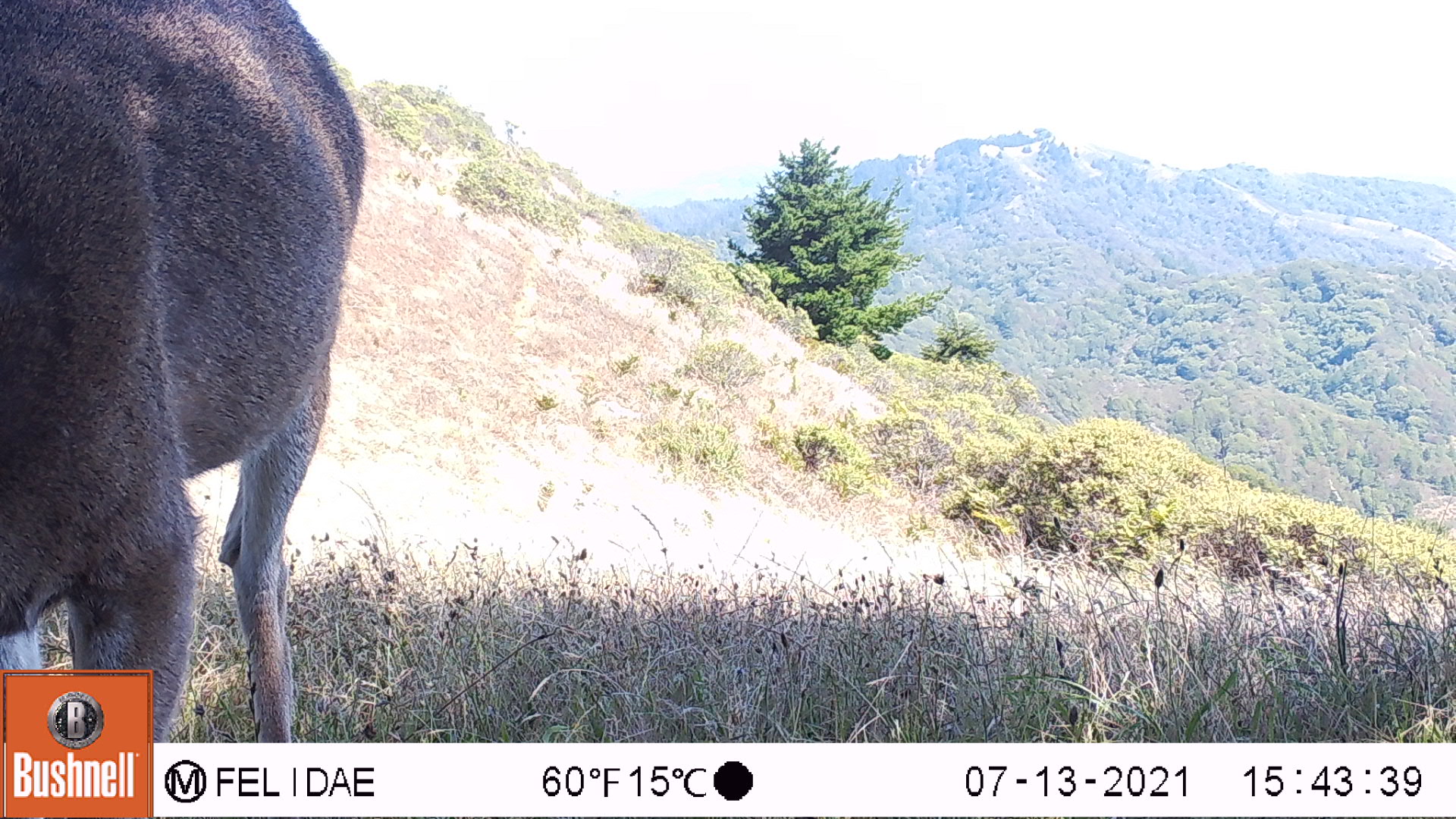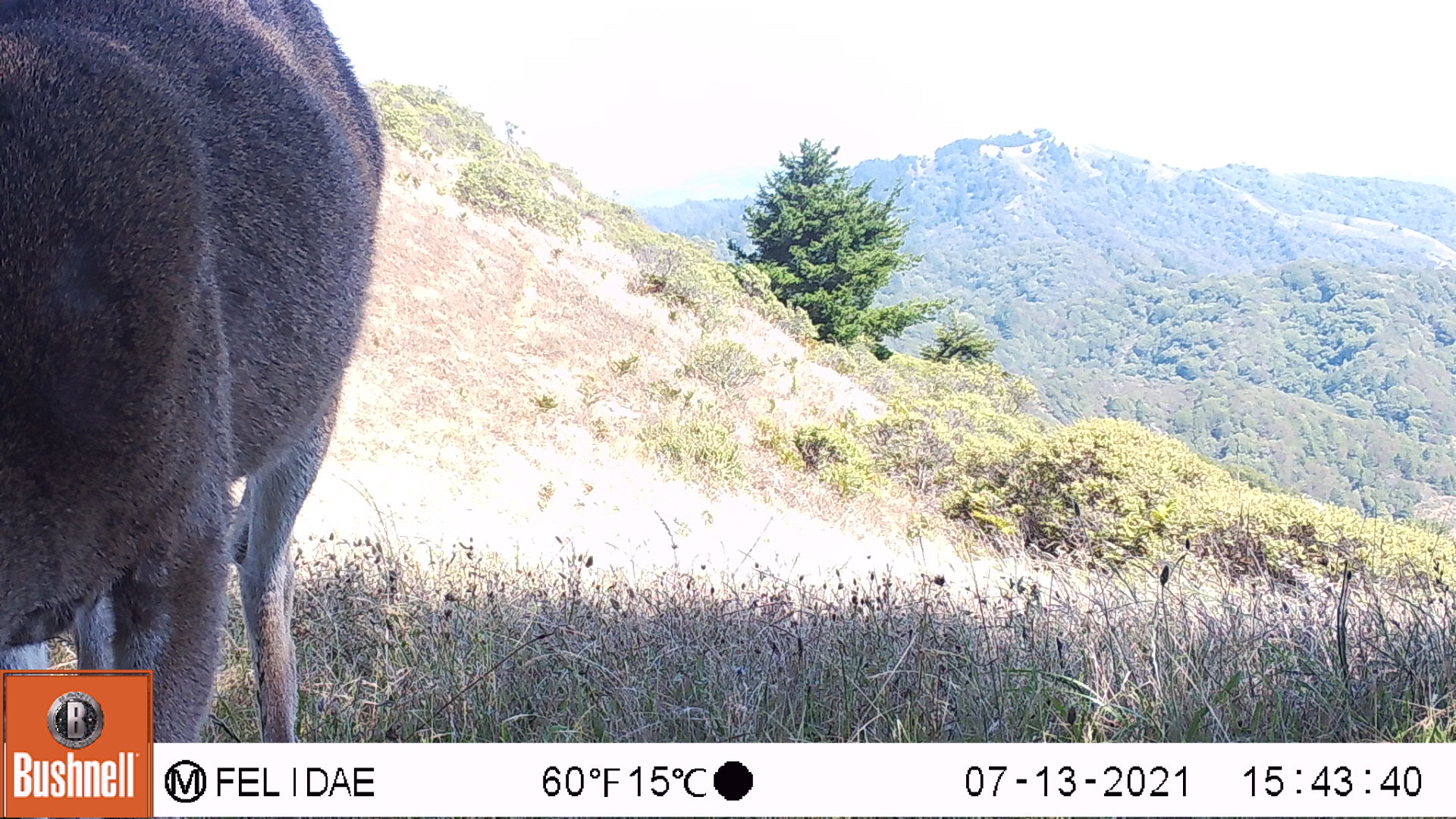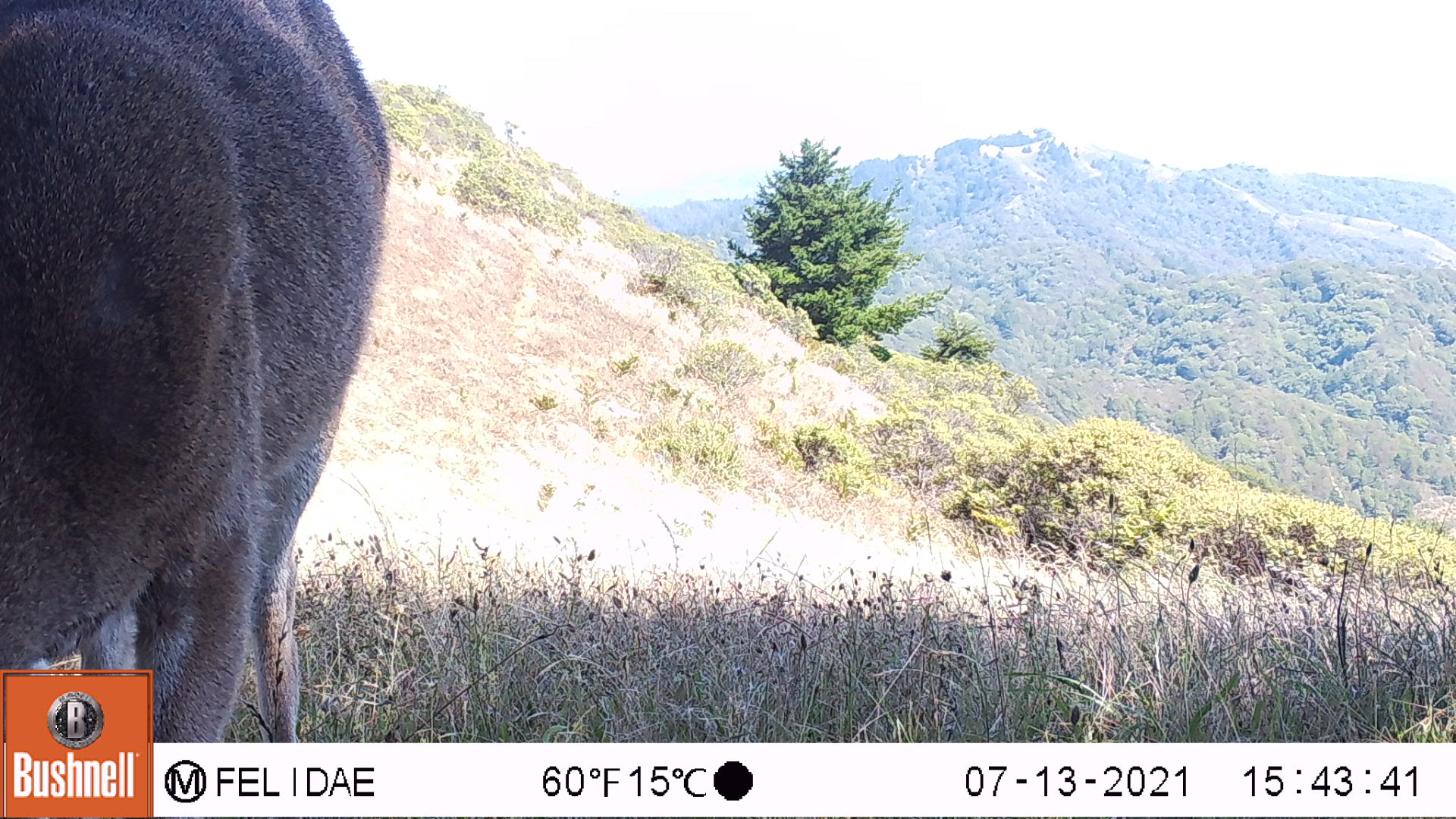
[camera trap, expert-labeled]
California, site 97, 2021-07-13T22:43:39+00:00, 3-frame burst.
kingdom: Animalia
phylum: Chordata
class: Mammalia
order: Artiodactyla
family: Cervidae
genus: Odocoileus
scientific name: Odocoileus hemionus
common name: mule deer